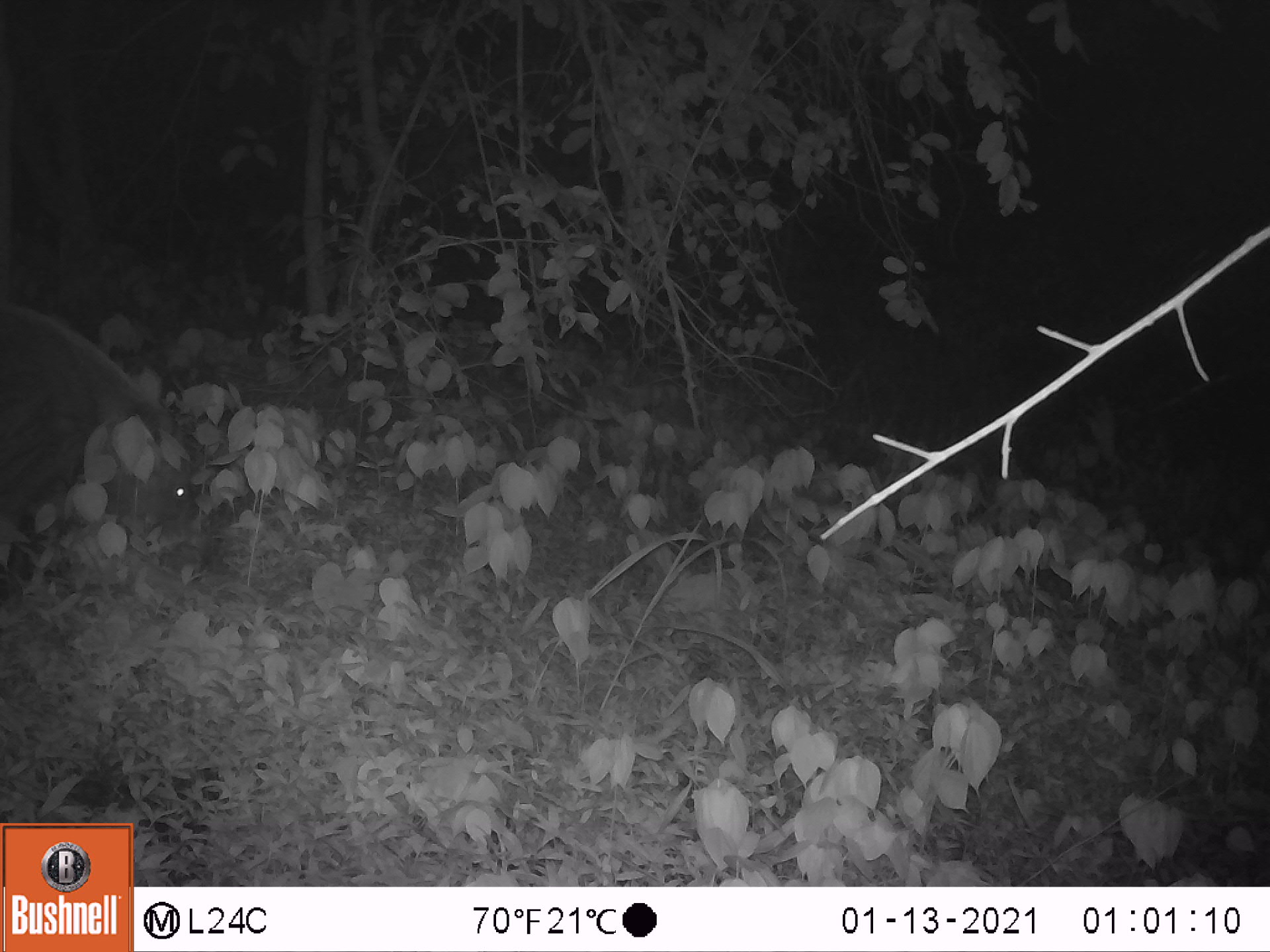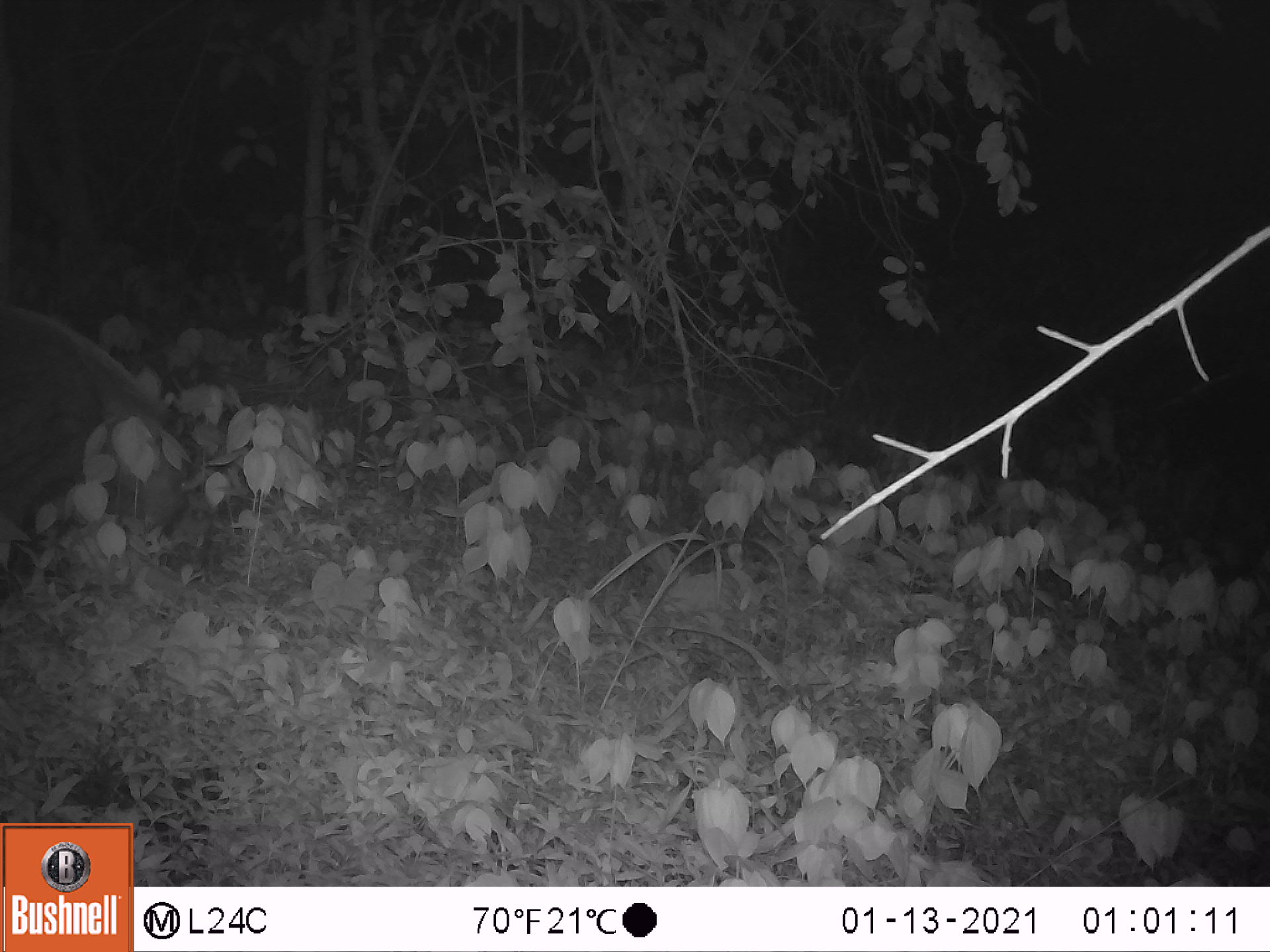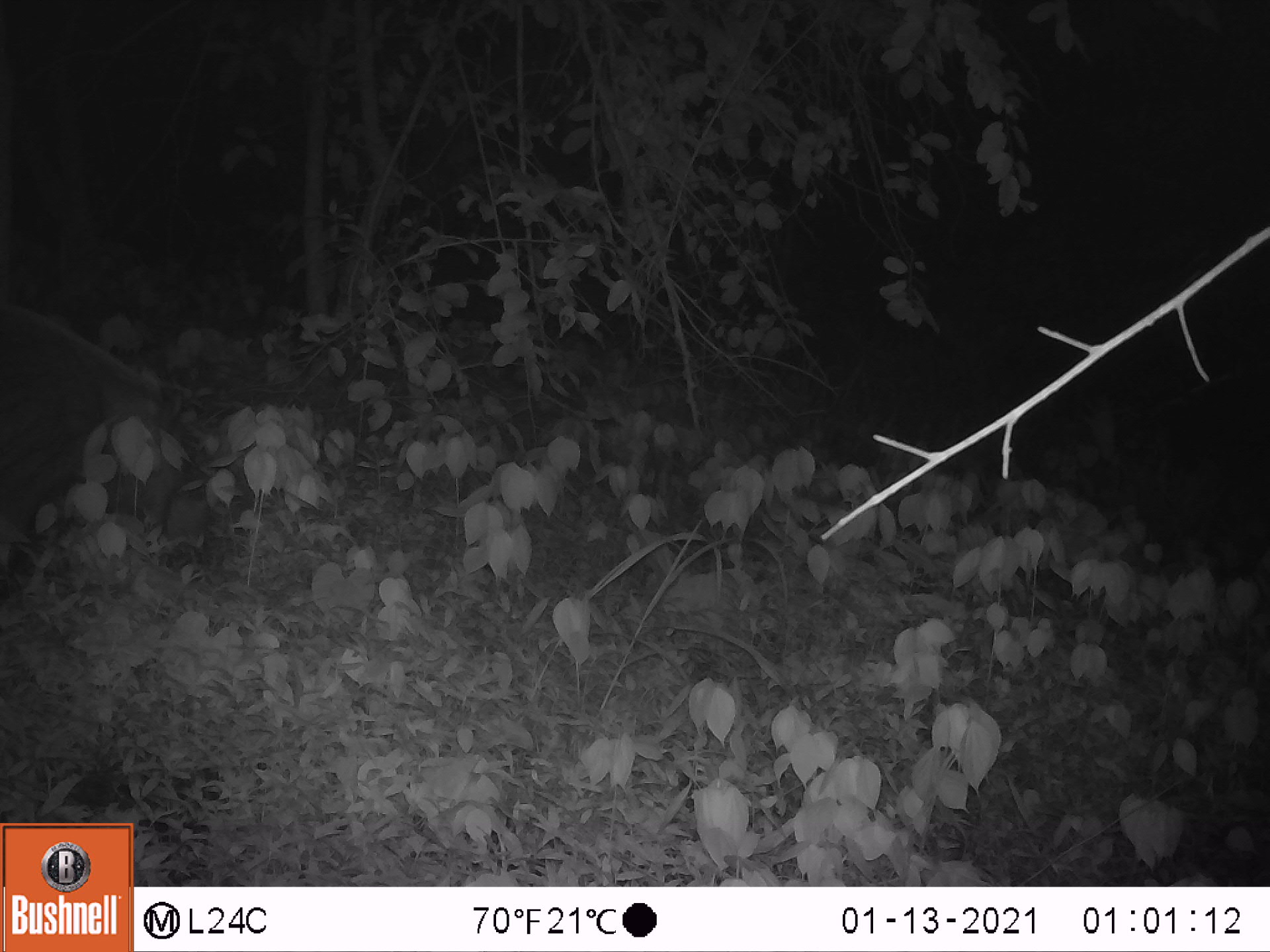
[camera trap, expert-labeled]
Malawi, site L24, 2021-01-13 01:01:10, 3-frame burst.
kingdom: Animalia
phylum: Chordata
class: Mammalia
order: Artiodactyla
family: Suidae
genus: Potamochoerus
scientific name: Potamochoerus larvatus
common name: bushpig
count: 1